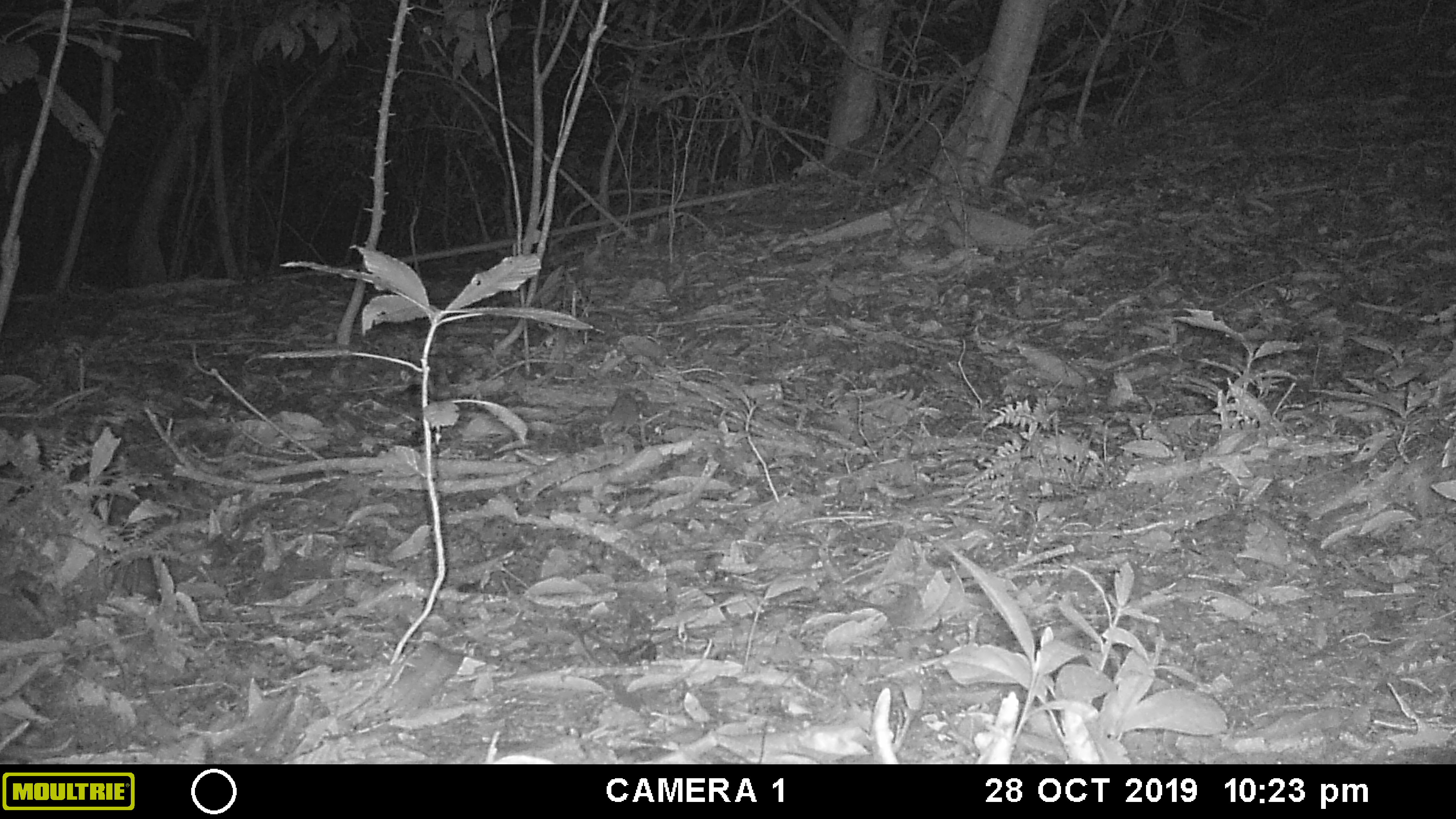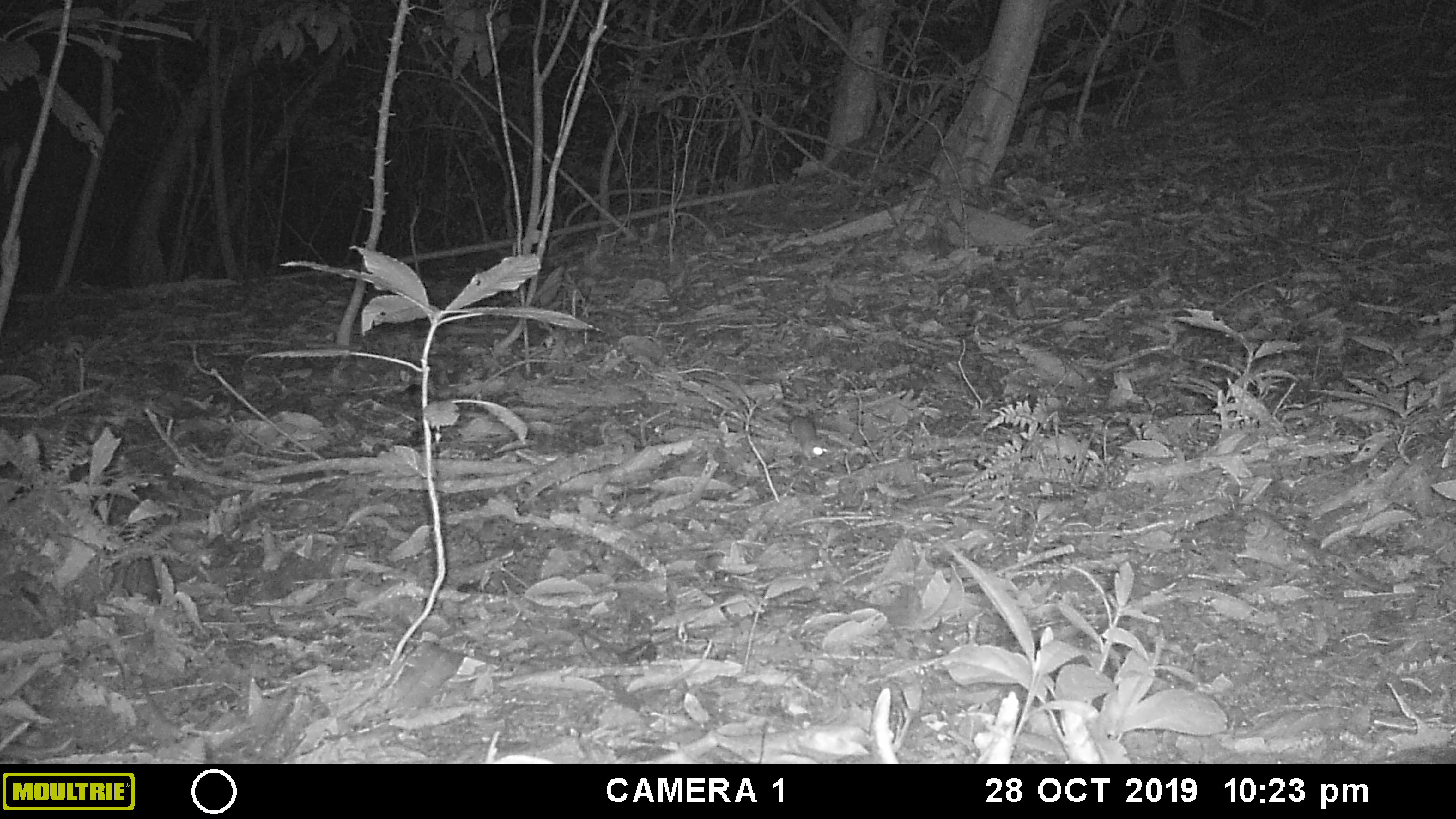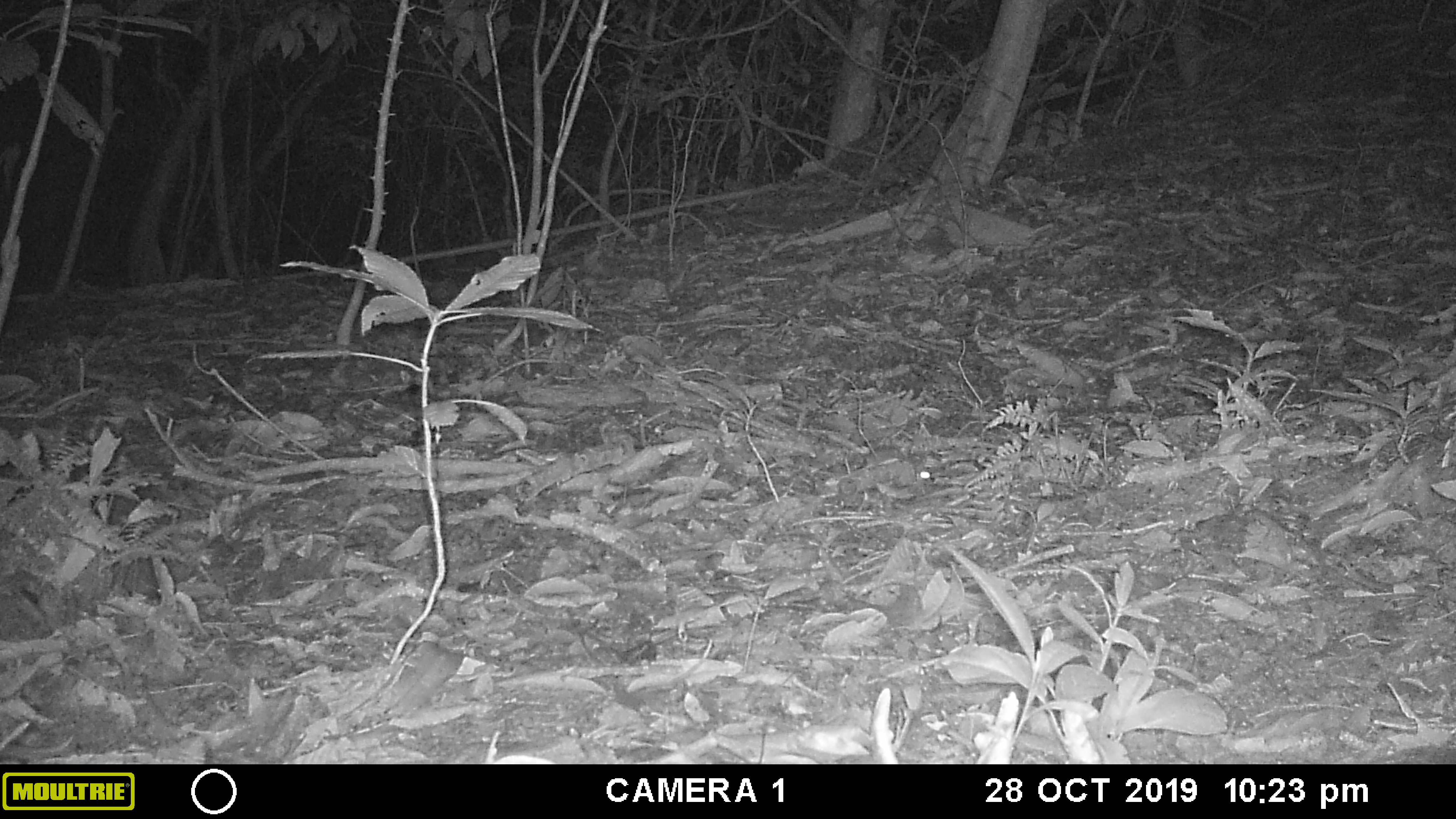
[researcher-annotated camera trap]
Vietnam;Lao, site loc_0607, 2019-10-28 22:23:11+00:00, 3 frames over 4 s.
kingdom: Animalia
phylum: Chordata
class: Mammalia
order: Rodentia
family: Muridae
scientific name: Muridae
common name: old-world mice and rats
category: unidentified murid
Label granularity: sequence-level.